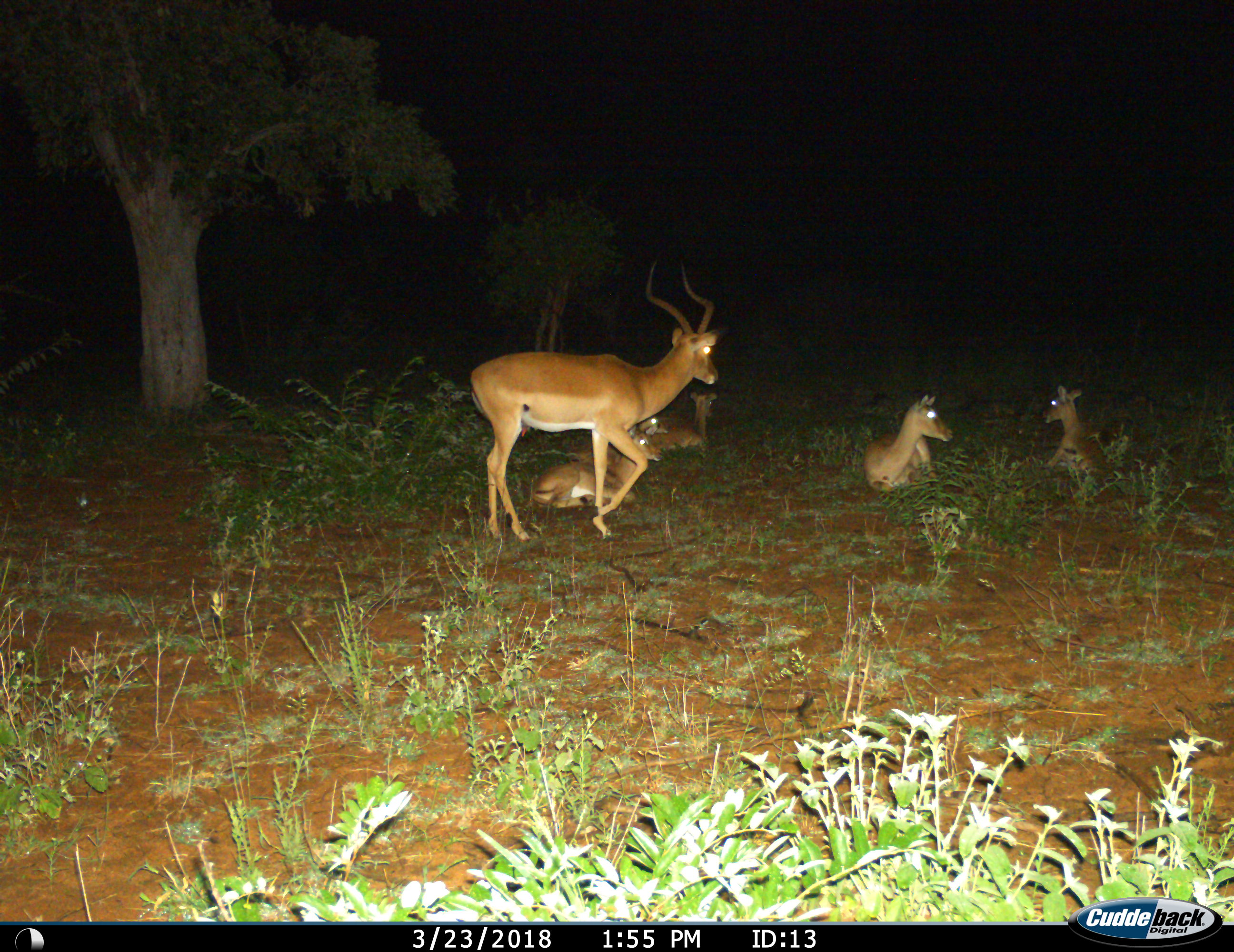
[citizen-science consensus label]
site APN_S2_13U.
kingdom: Animalia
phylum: Chordata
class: Mammalia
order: Artiodactyla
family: Bovidae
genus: Aepyceros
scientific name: Aepyceros melampus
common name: impala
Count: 6.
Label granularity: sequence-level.